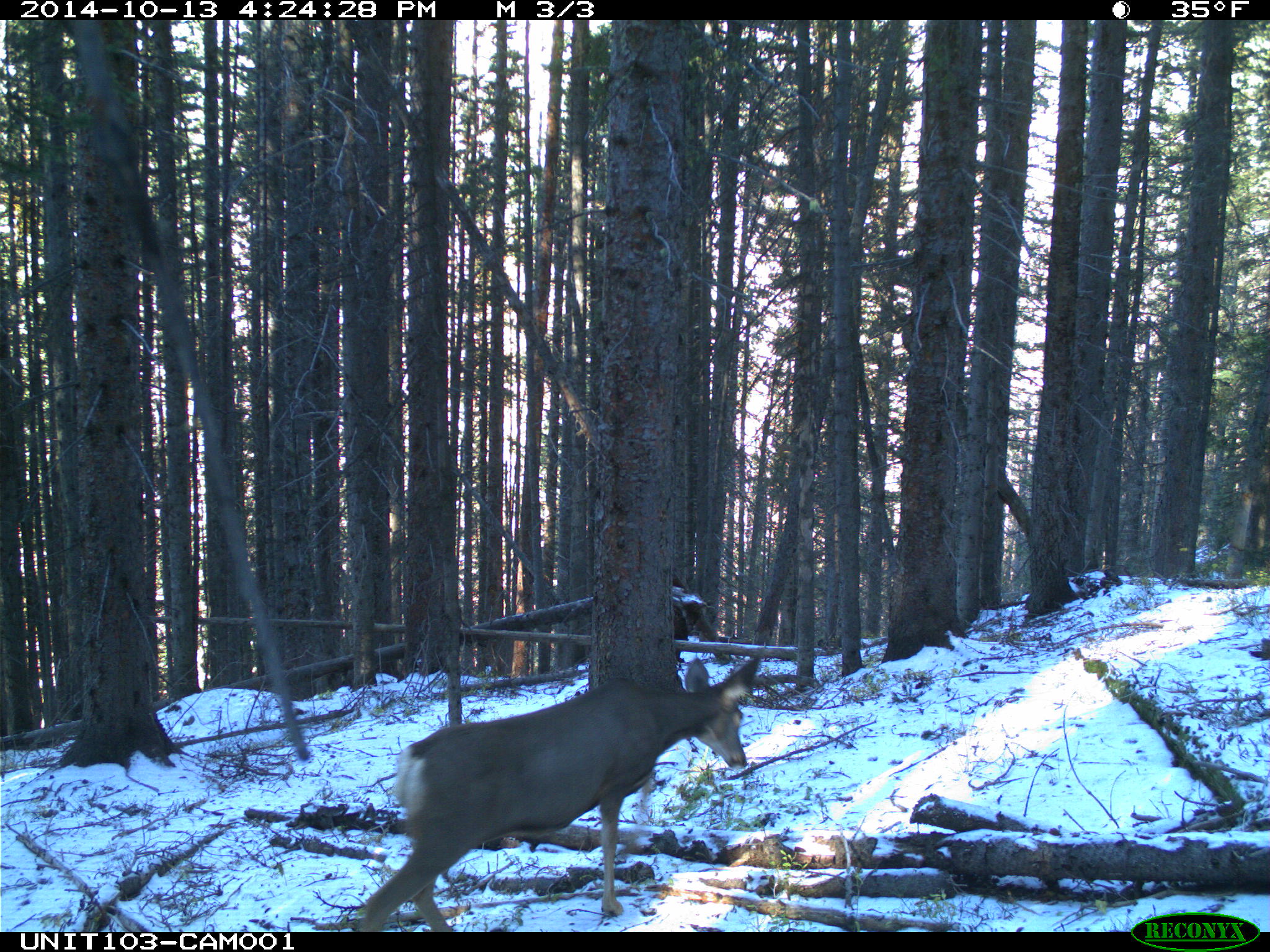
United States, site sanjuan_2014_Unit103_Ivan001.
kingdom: Animalia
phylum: Chordata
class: Mammalia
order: Artiodactyla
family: Cervidae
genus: Odocoileus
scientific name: Odocoileus hemionus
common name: mule deer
Odocoileus hemionus (mule deer).